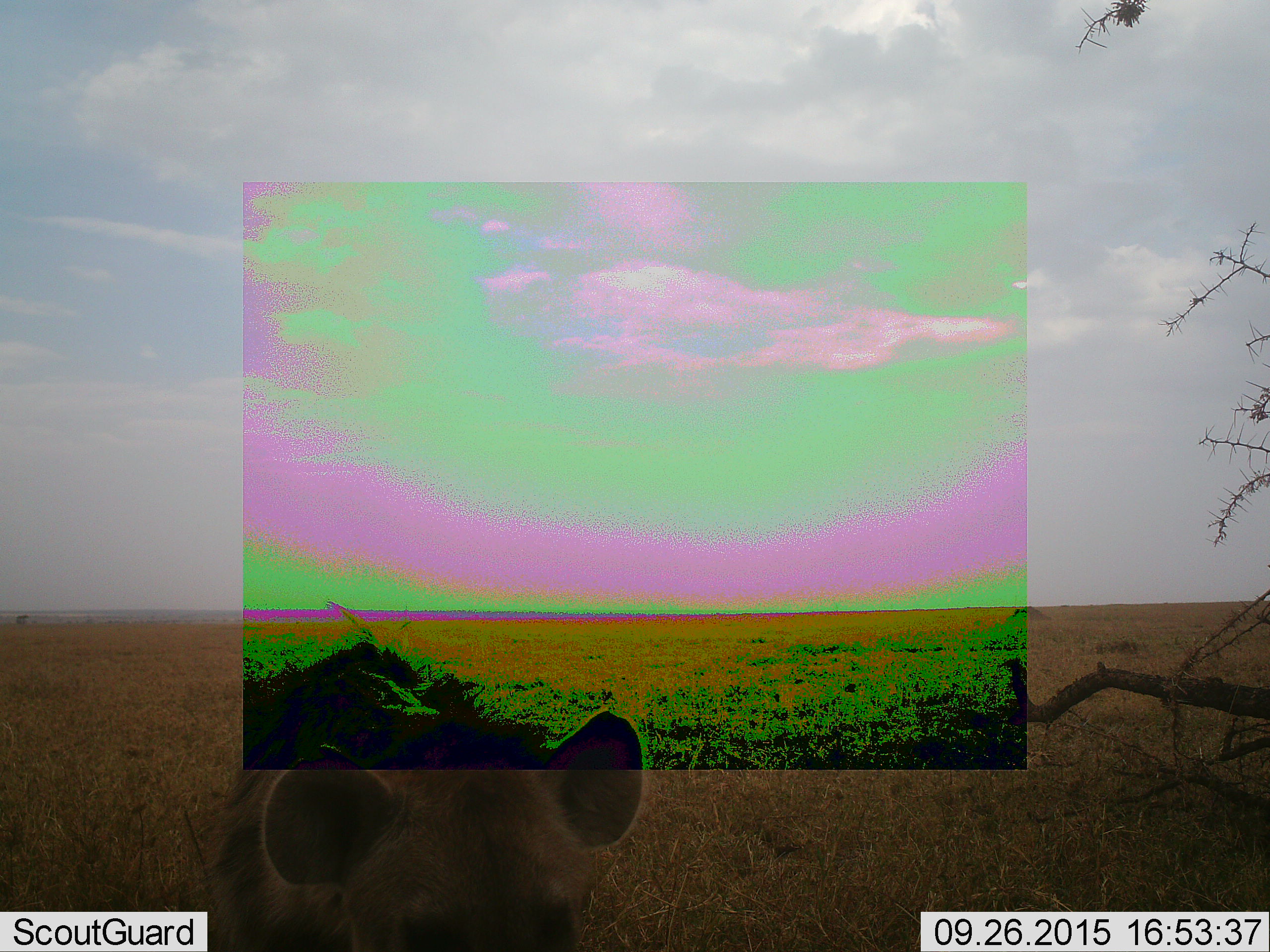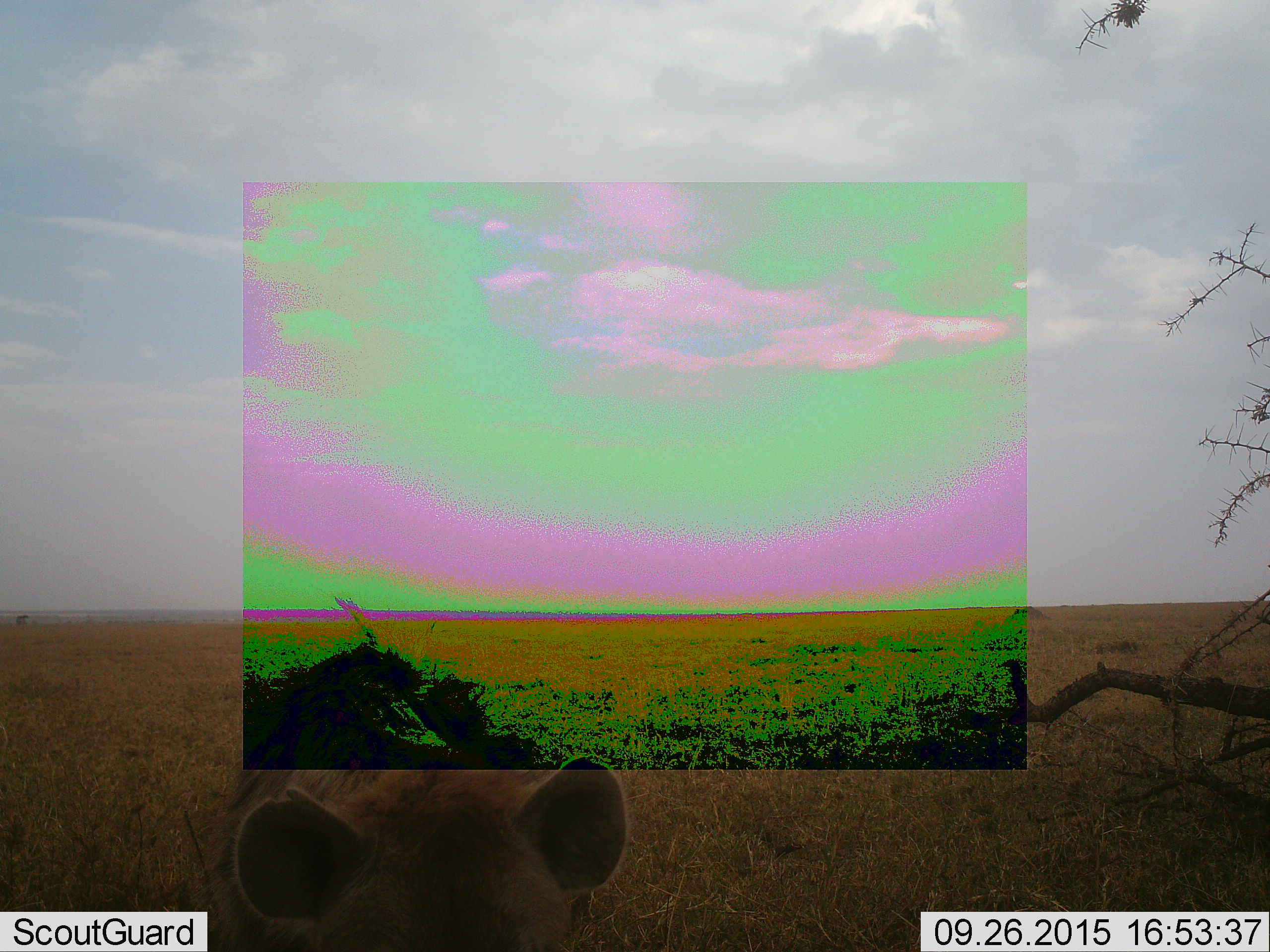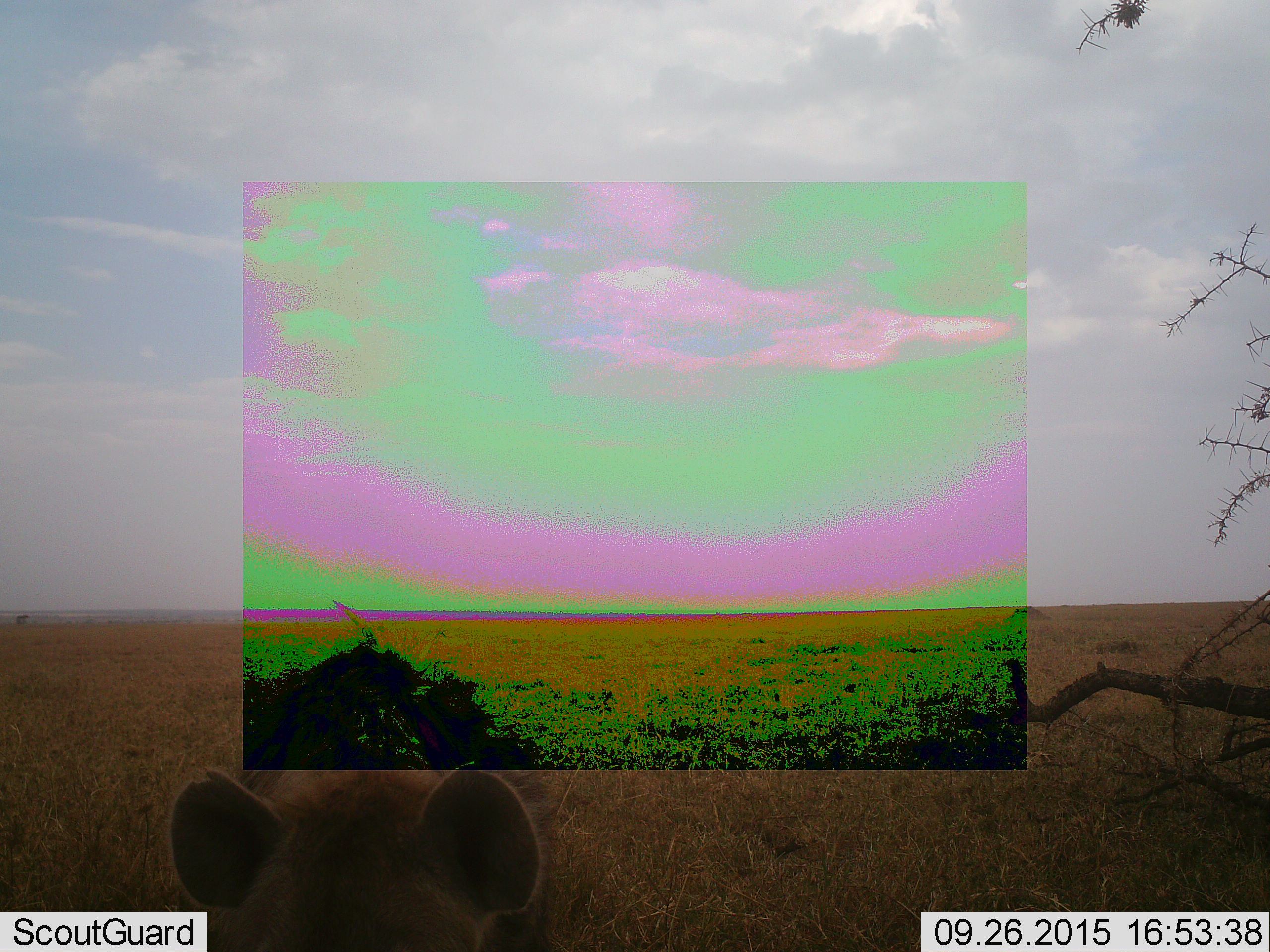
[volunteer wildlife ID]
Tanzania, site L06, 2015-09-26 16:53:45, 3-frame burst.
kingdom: Animalia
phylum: Chordata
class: Mammalia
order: Carnivora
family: Hyaenidae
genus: Crocuta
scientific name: Crocuta crocuta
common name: spotted hyena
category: hyenaspotted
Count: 1.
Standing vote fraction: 88%.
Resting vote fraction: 12%.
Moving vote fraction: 12%.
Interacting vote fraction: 0%.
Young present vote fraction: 0%.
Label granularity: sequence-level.